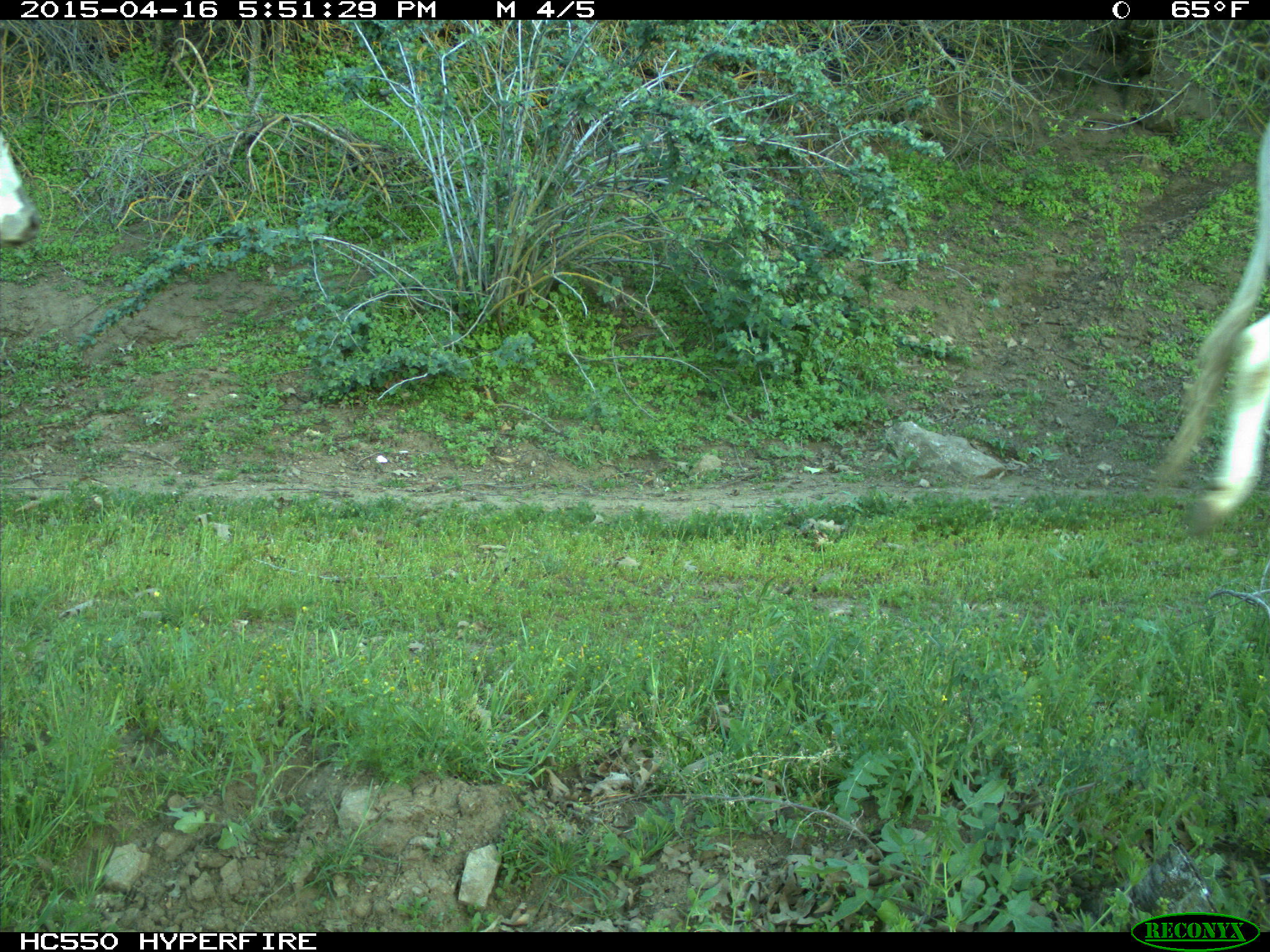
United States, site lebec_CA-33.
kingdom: Animalia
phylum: Chordata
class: Mammalia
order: Artiodactyla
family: Bovidae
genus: Bos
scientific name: Bos taurus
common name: domestic cow